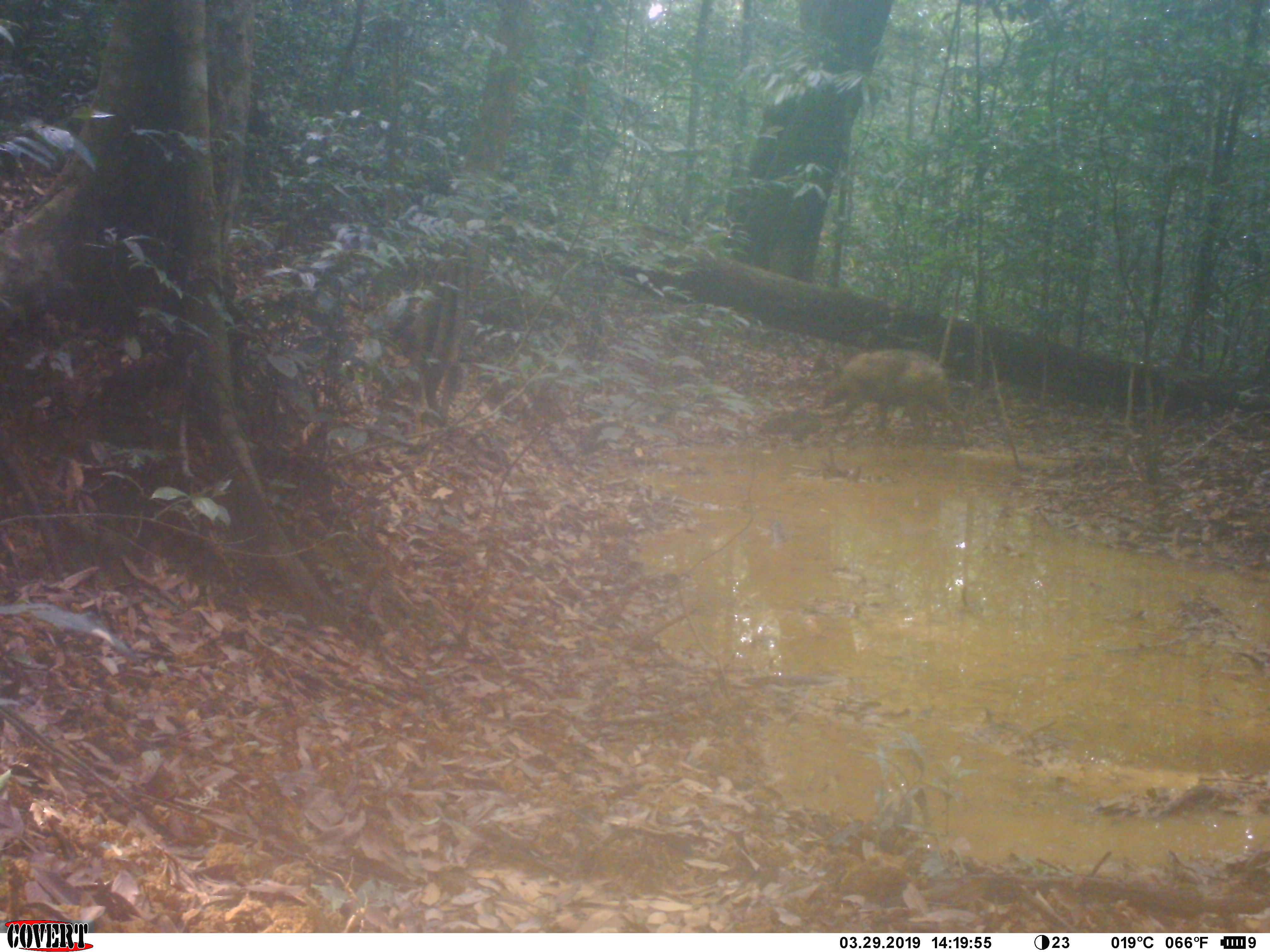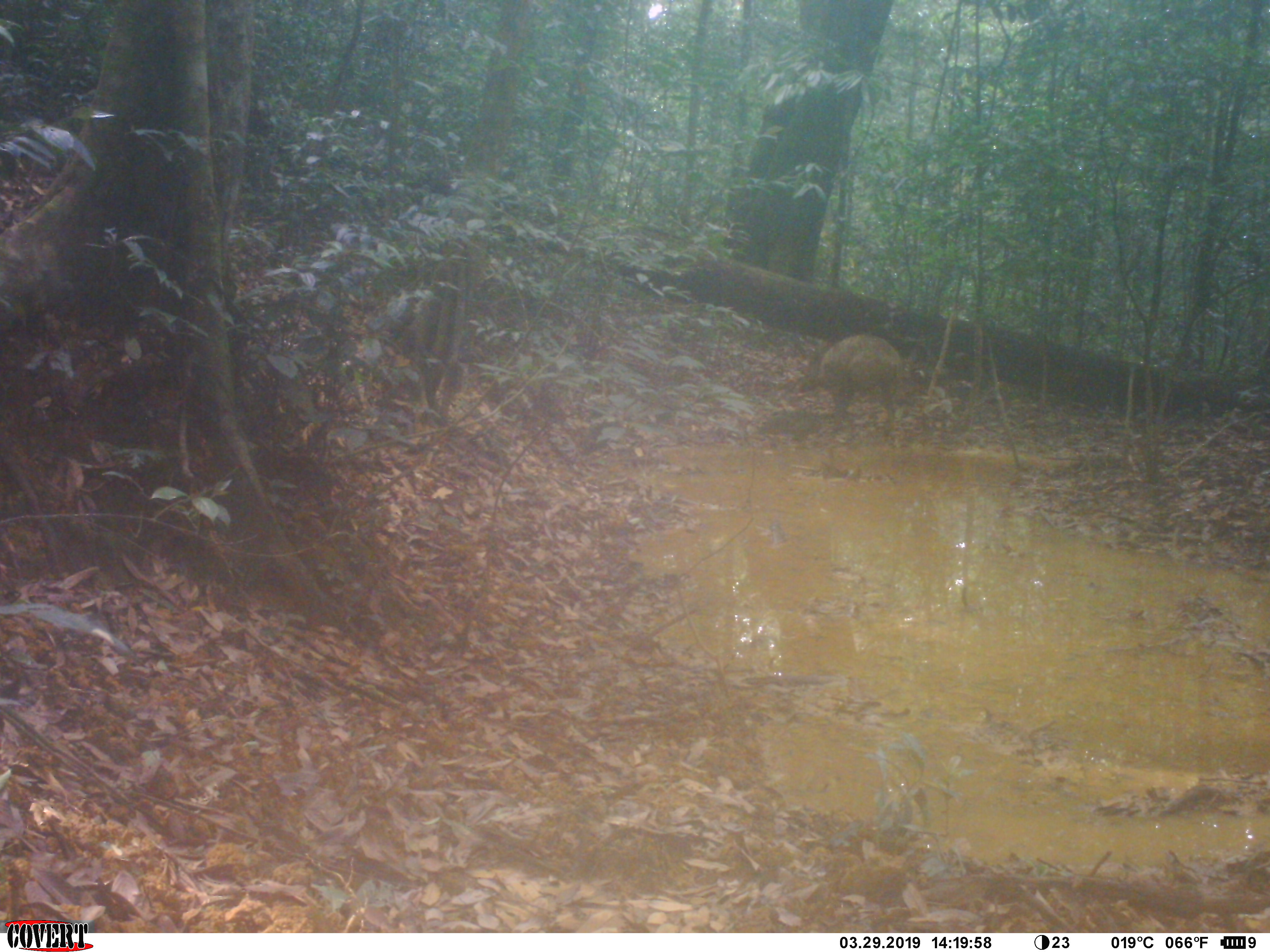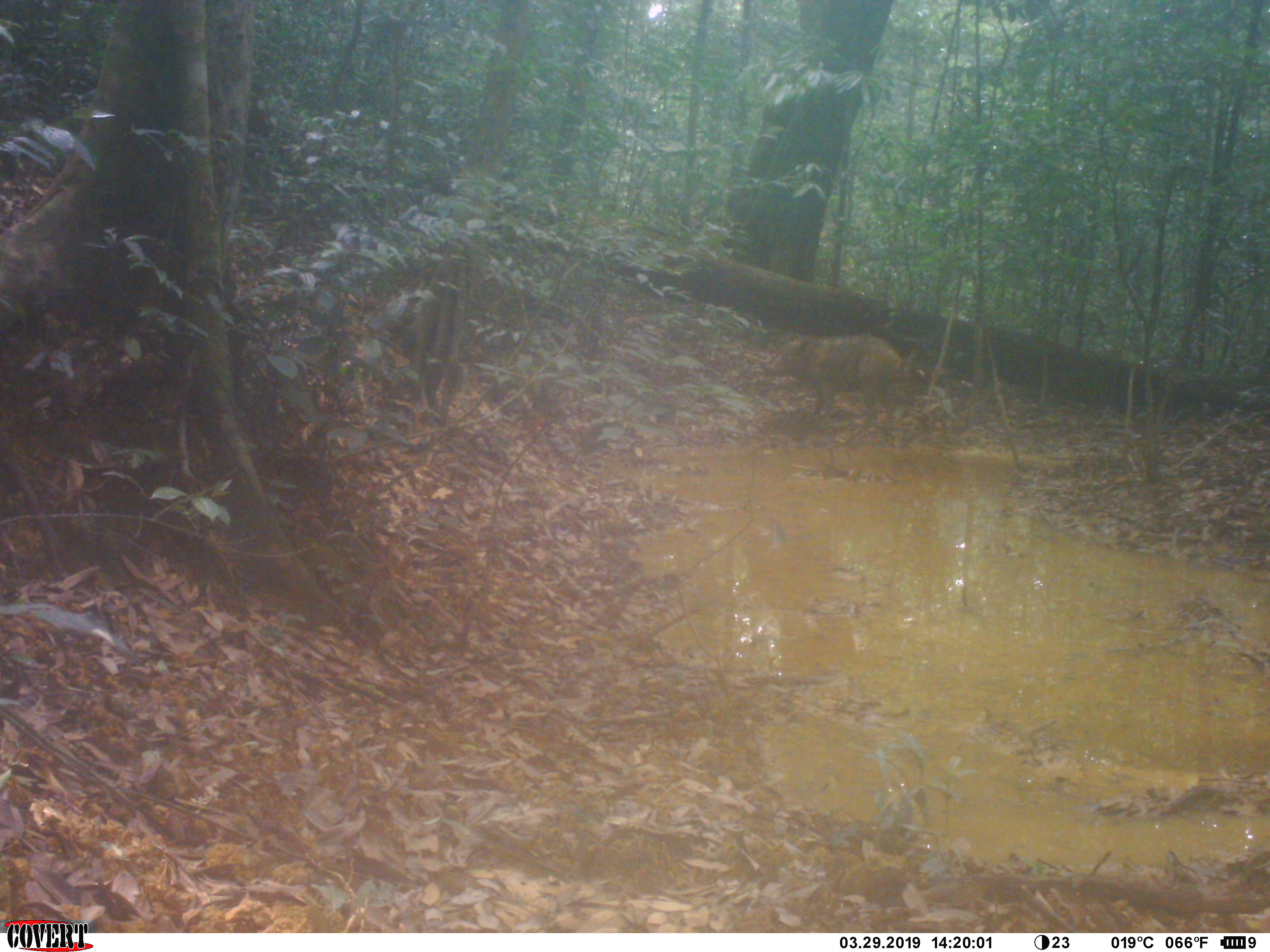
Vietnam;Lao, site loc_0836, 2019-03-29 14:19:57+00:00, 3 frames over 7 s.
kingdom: Animalia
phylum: Chordata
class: Mammalia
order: Artiodactyla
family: Suidae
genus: Sus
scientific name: Sus scrofa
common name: eurasian wild pig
Eurasian wild pig (Sus scrofa). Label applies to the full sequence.